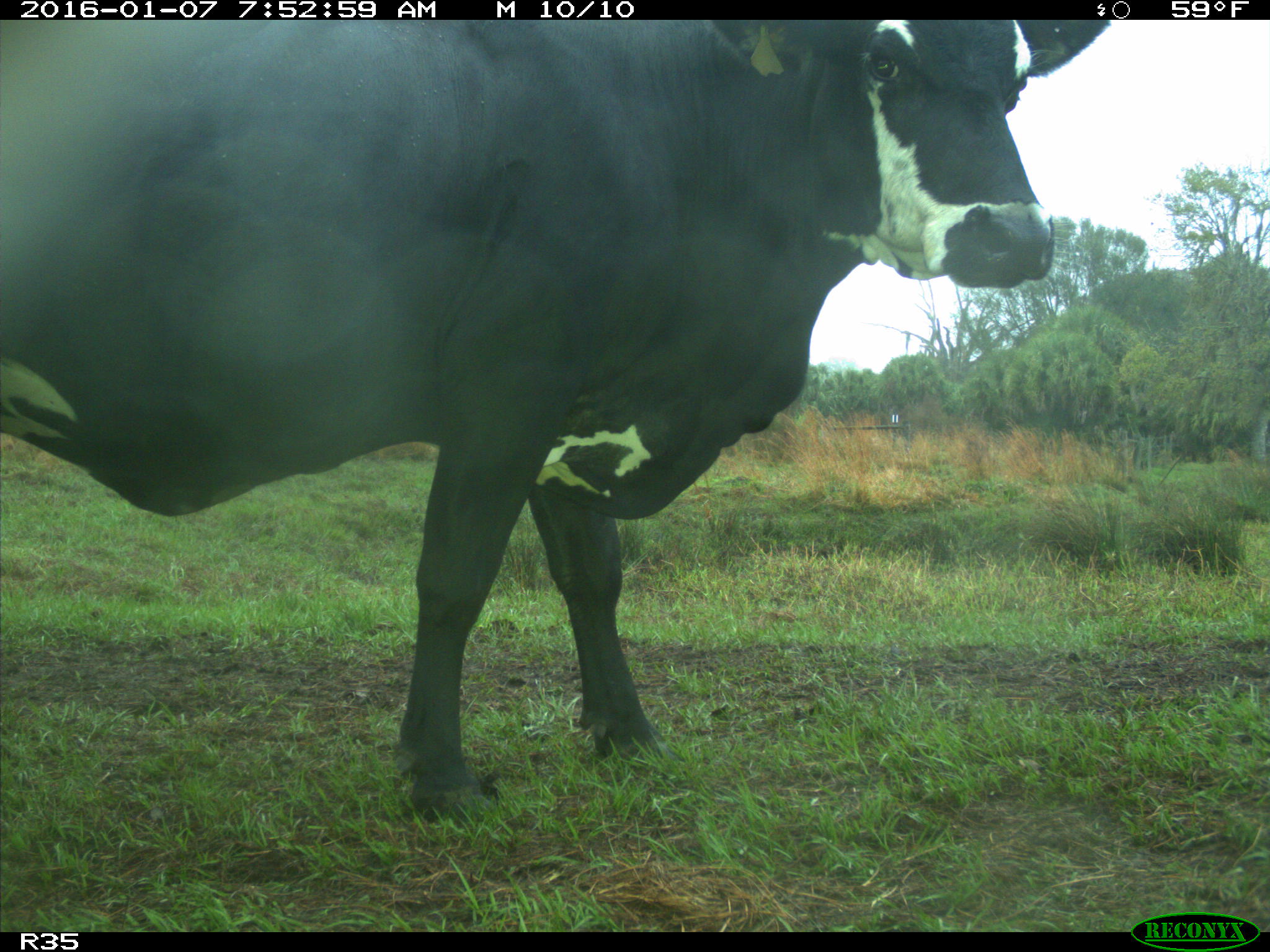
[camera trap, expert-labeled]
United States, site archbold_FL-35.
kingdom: Animalia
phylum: Chordata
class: Mammalia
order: Artiodactyla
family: Bovidae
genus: Bos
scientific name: Bos taurus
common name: domestic cow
Bos taurus (domestic cow).